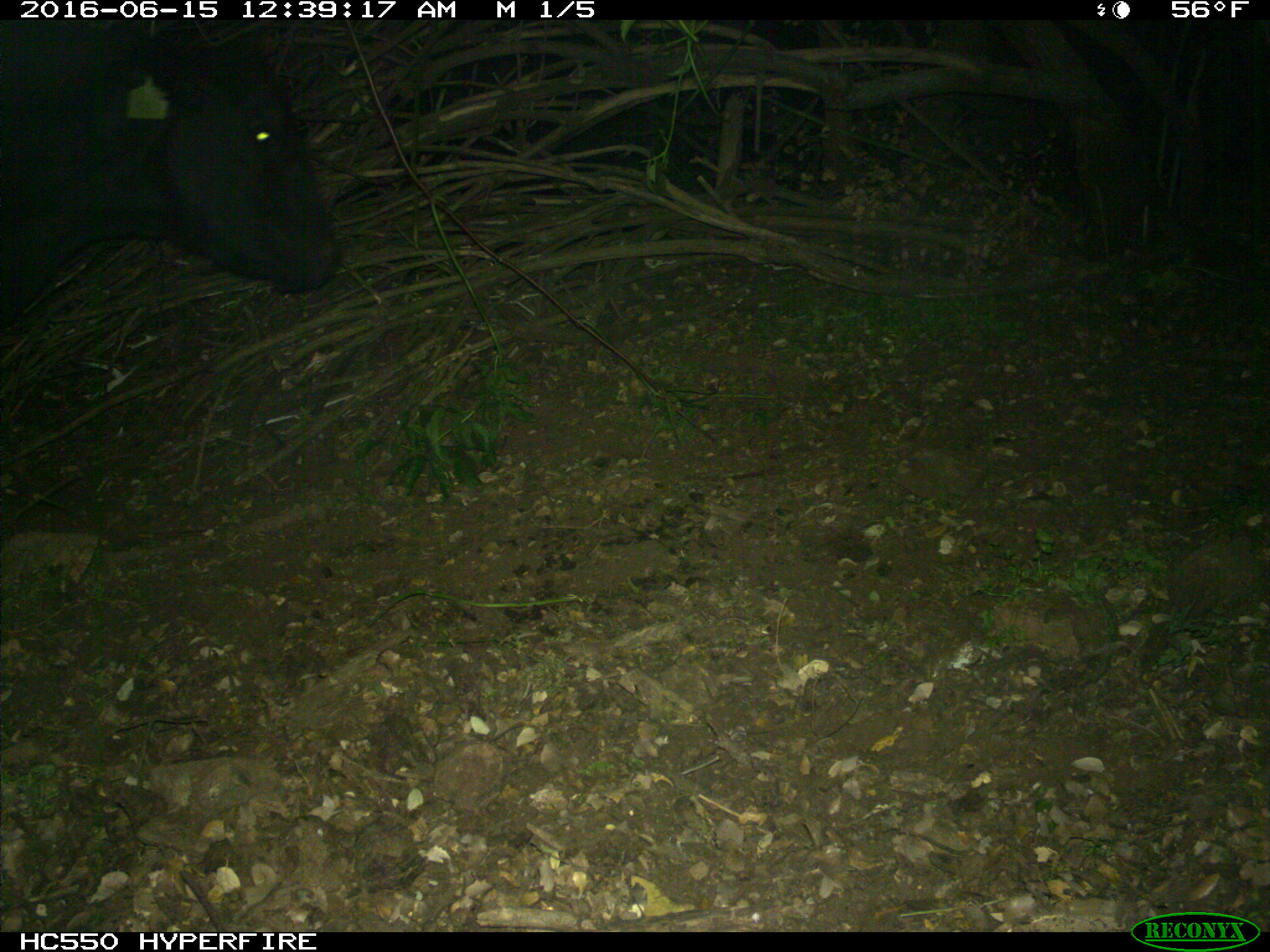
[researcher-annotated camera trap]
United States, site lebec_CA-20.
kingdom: Animalia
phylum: Chordata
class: Mammalia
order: Artiodactyla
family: Bovidae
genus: Bos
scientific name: Bos taurus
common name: domestic cow